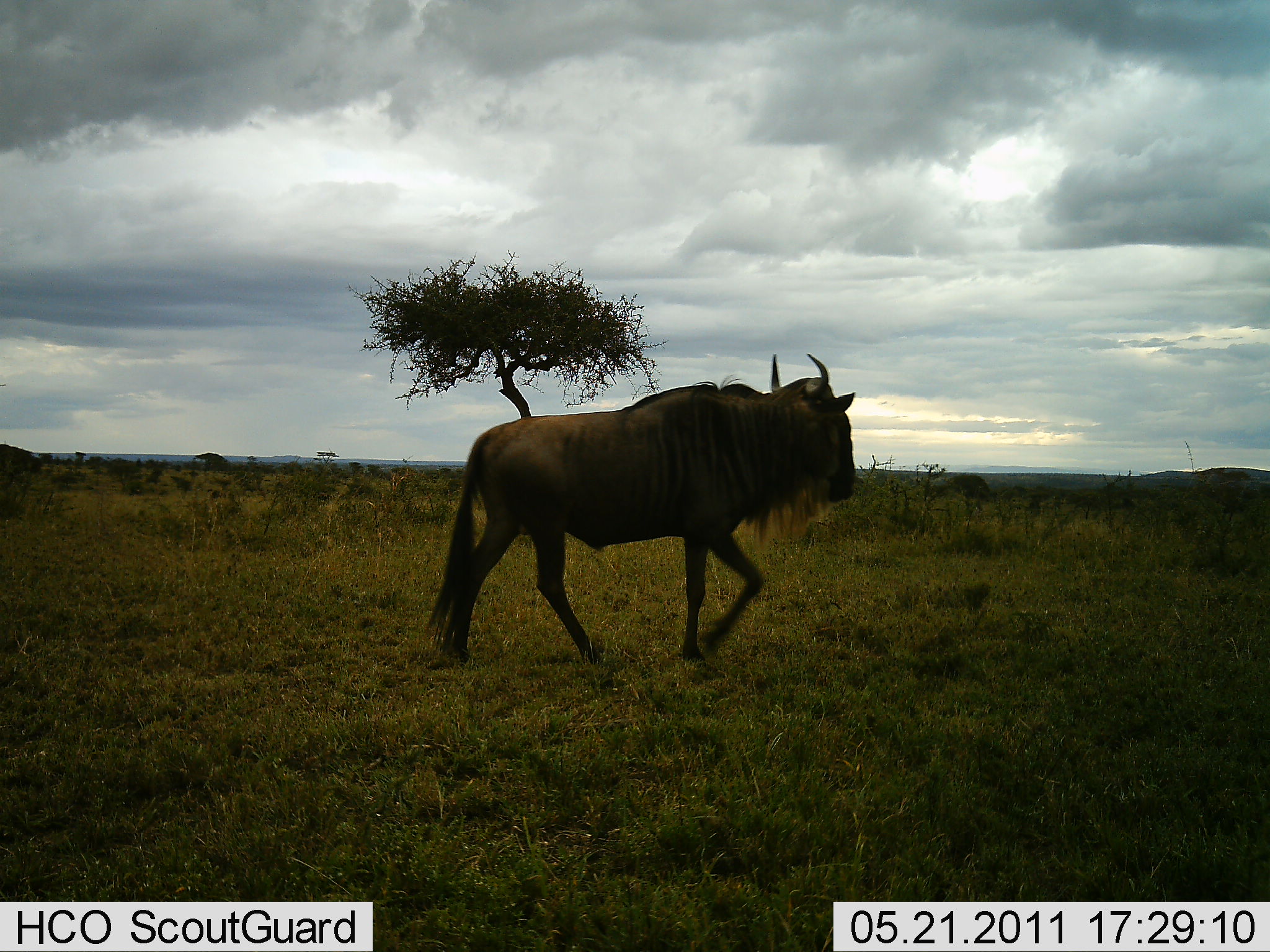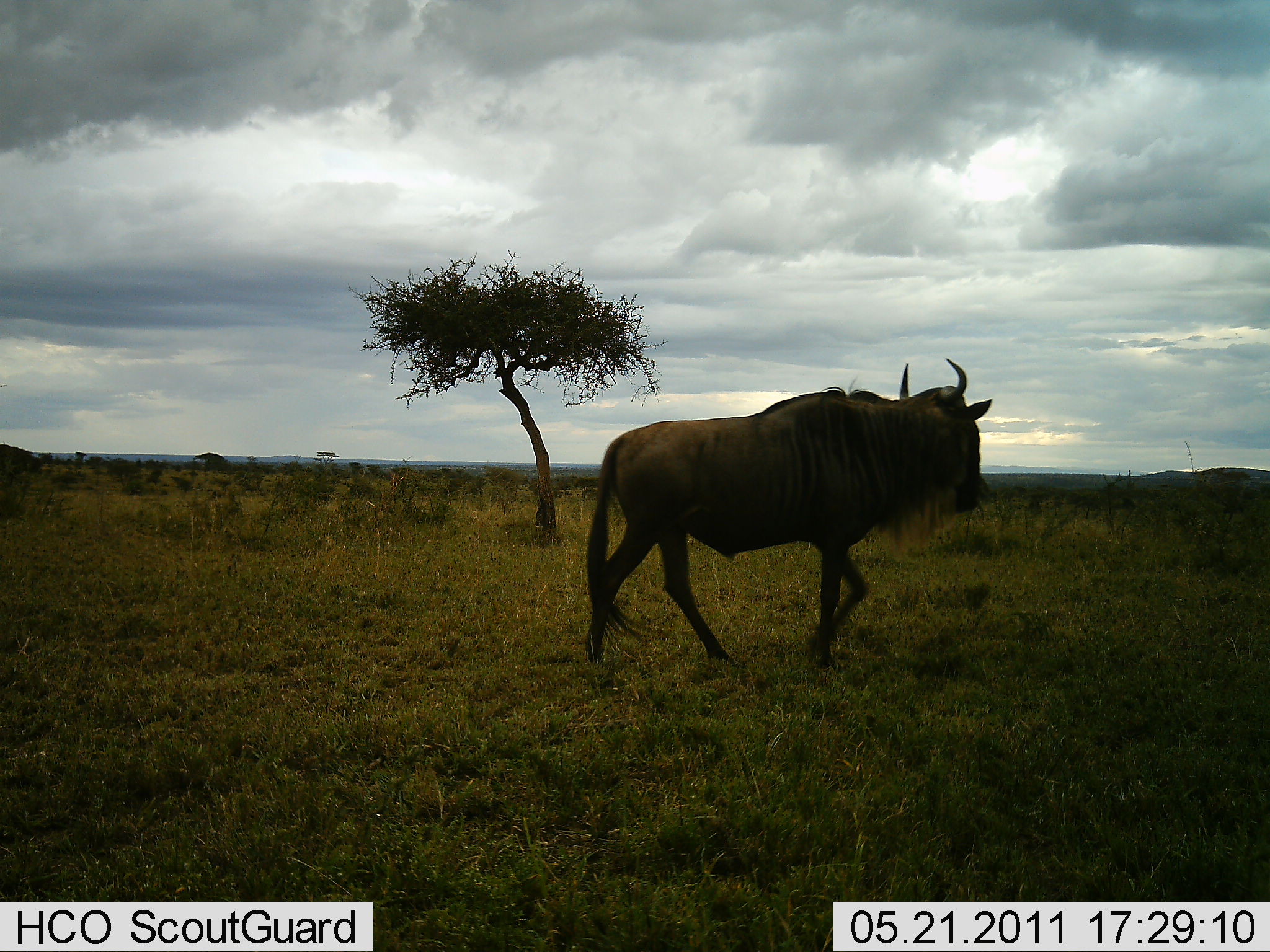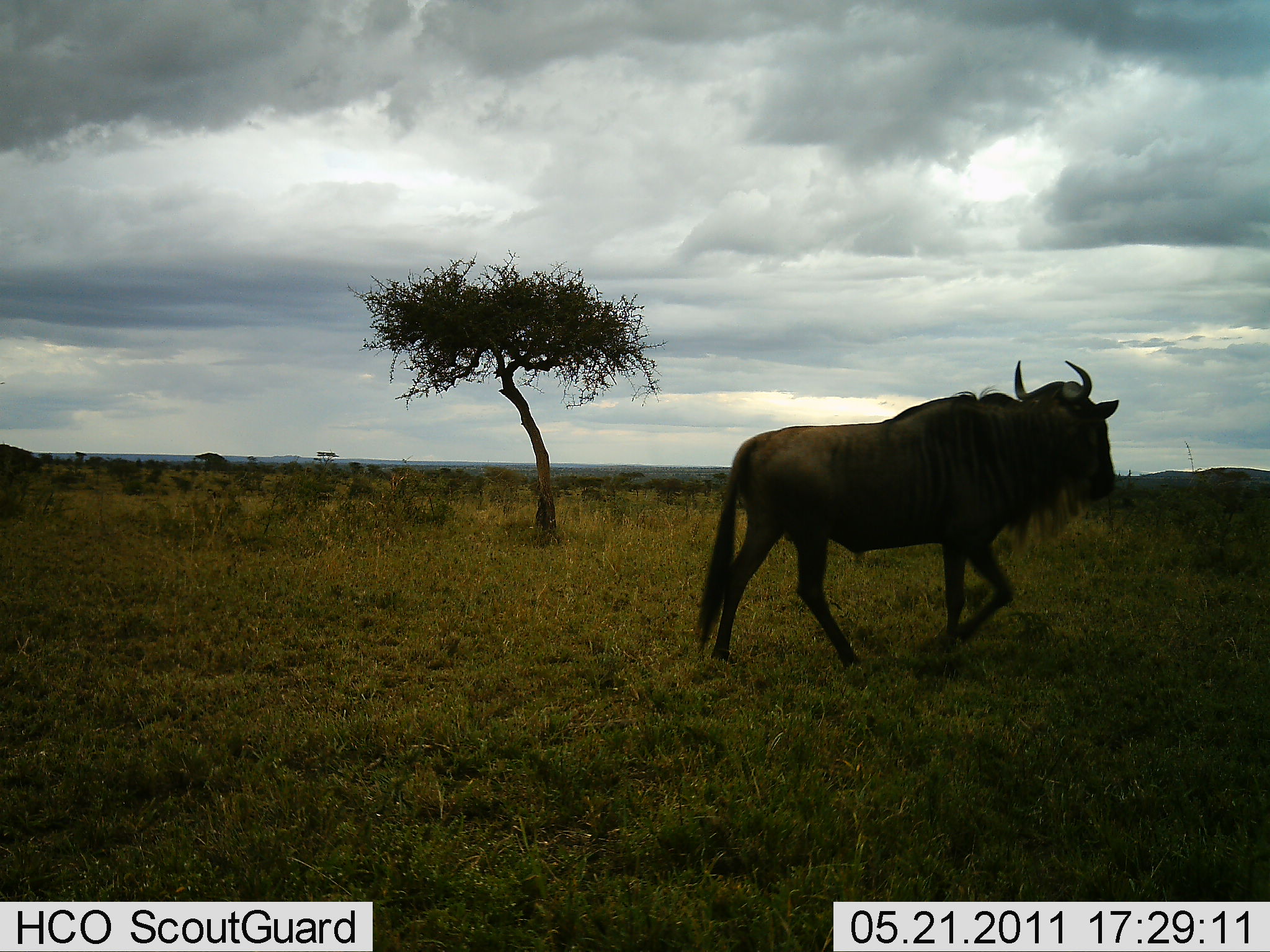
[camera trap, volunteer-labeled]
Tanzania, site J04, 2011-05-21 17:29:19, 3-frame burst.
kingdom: Animalia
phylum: Chordata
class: Mammalia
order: Artiodactyla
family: Bovidae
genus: Connochaetes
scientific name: Connochaetes taurinus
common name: blue wildebeest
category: wildebeest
Wildebeest (blue wildebeest) (Connochaetes taurinus), count 1. Behavior (volunteer vote fractions): standing 0%, resting 0%, moving 100%, interacting 0%. Young present (vote fraction): 0%. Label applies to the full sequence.